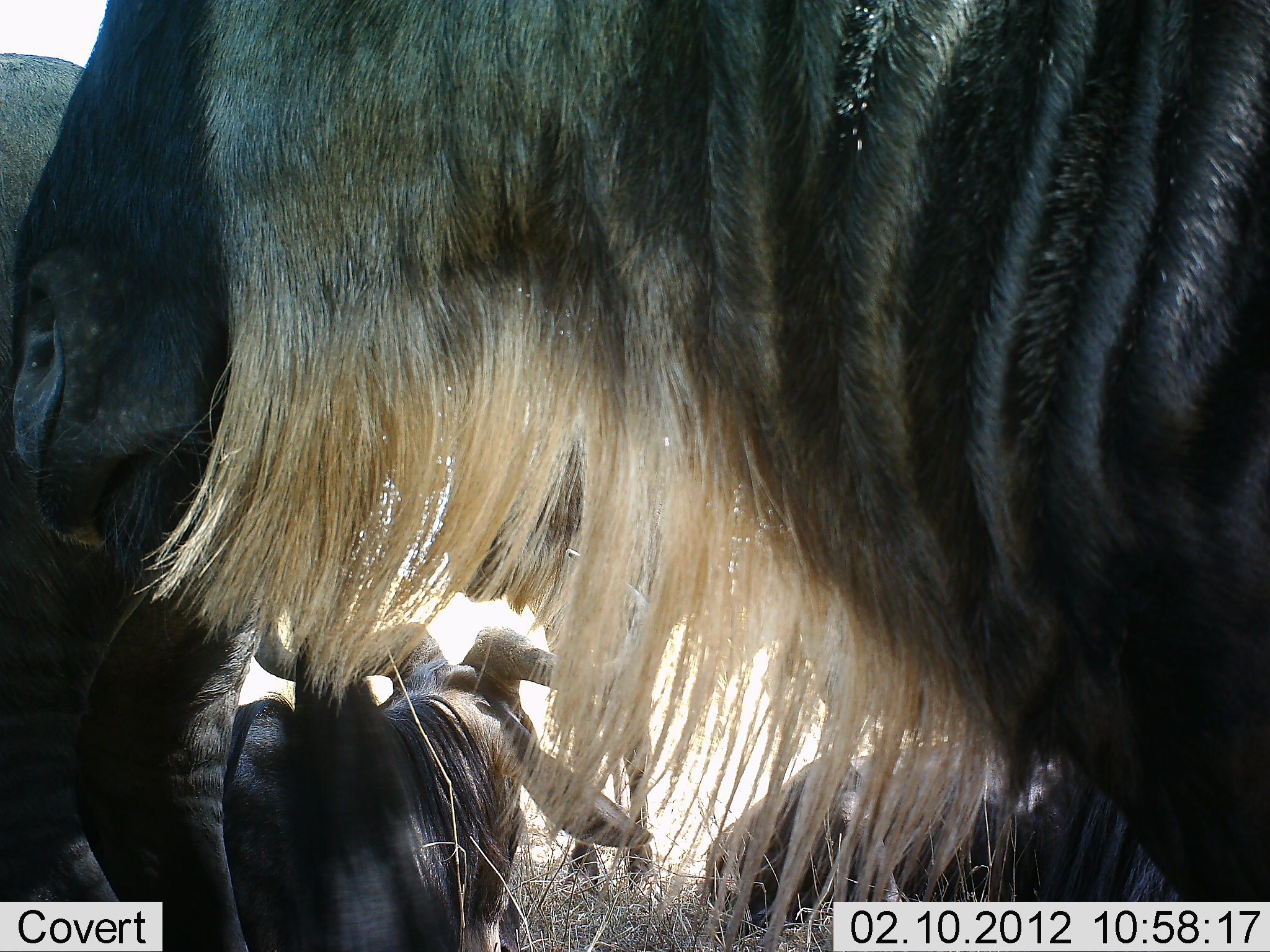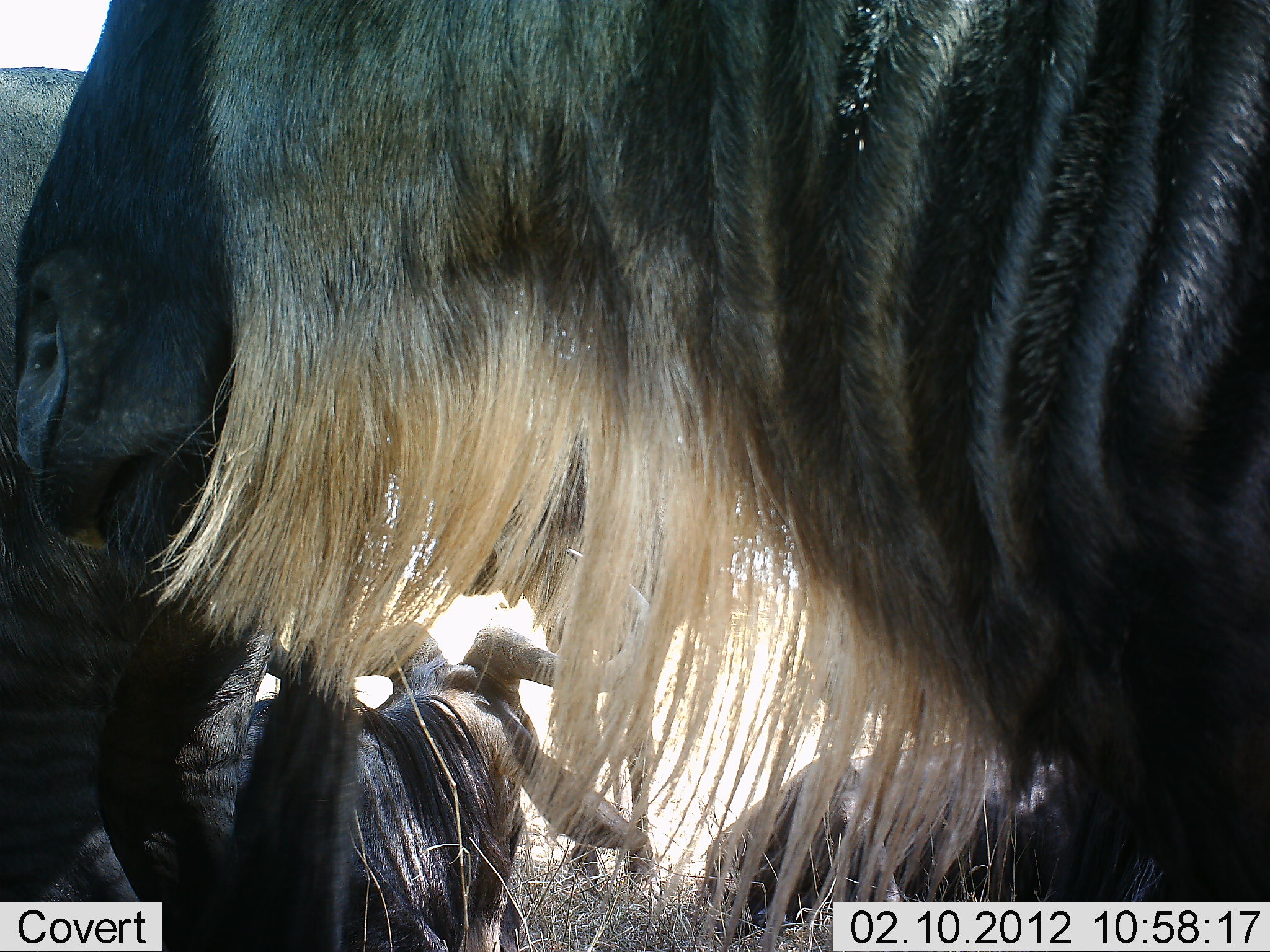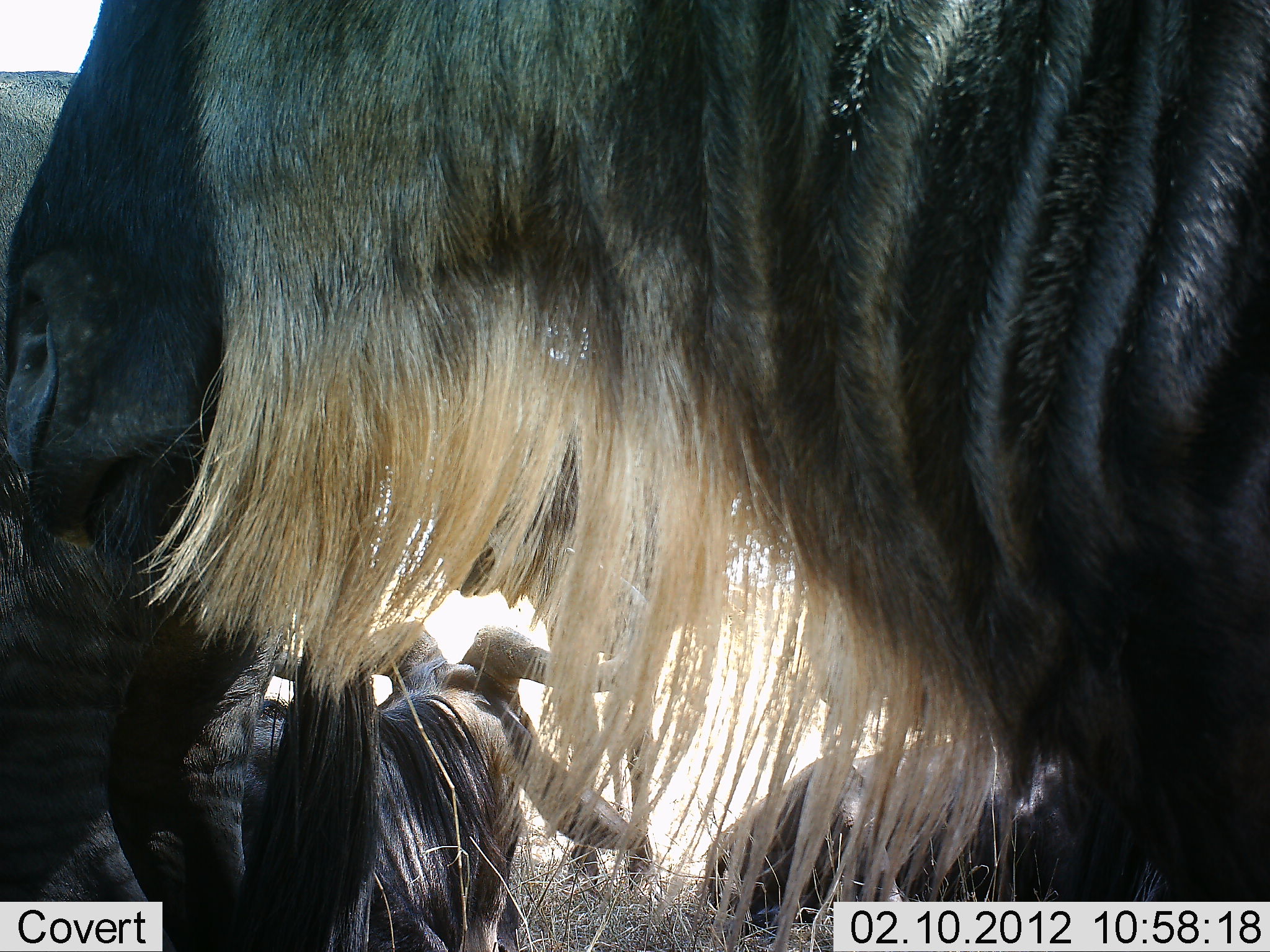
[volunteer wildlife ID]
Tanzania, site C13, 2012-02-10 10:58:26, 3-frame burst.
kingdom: Animalia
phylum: Chordata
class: Mammalia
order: Artiodactyla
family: Bovidae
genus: Connochaetes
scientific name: Connochaetes taurinus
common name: blue wildebeest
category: wildebeest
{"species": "wildebeest (blue wildebeest) (Connochaetes taurinus)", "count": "5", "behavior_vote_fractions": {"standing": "87%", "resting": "70%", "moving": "0%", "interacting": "4%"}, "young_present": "0%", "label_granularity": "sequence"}